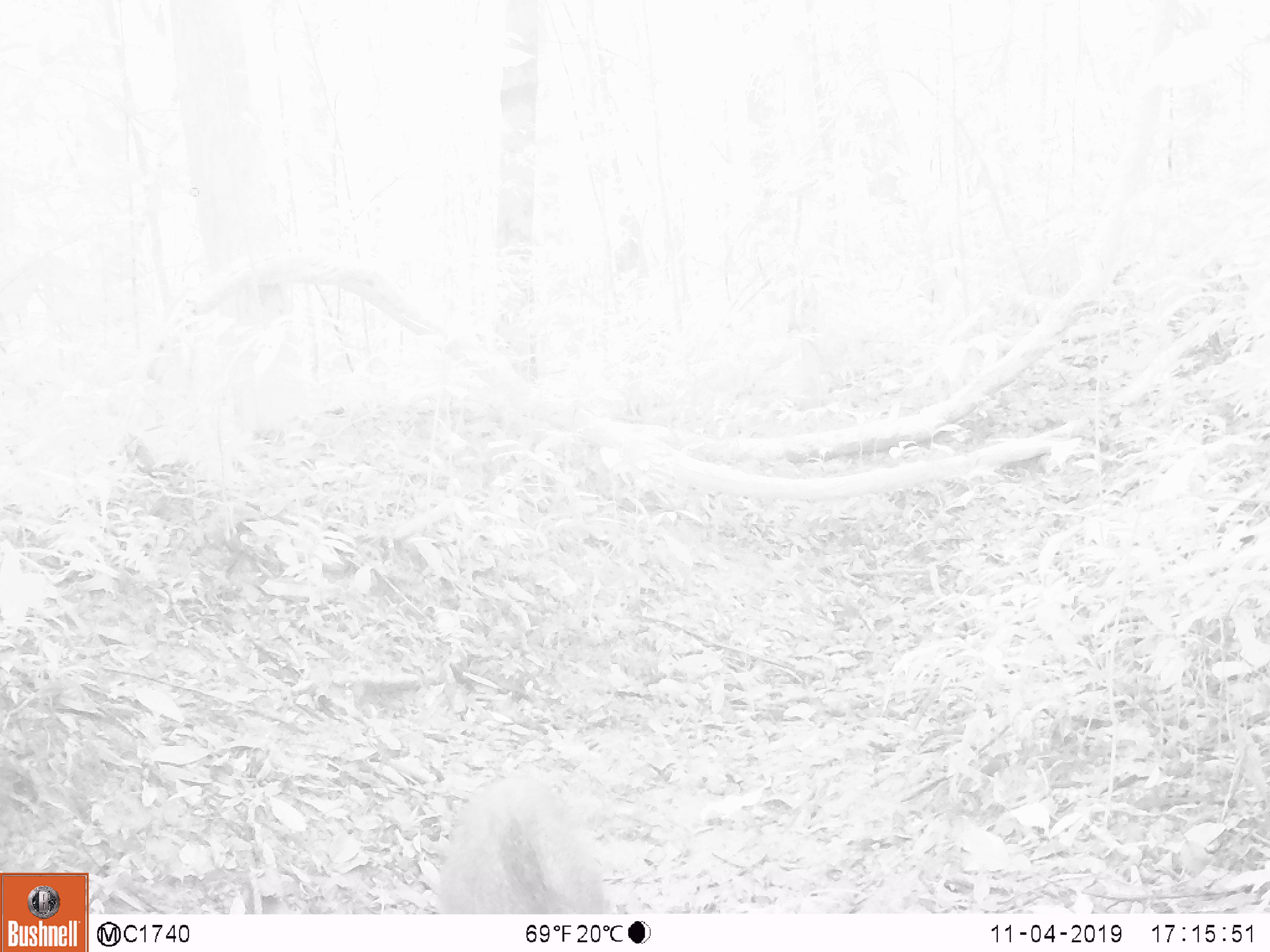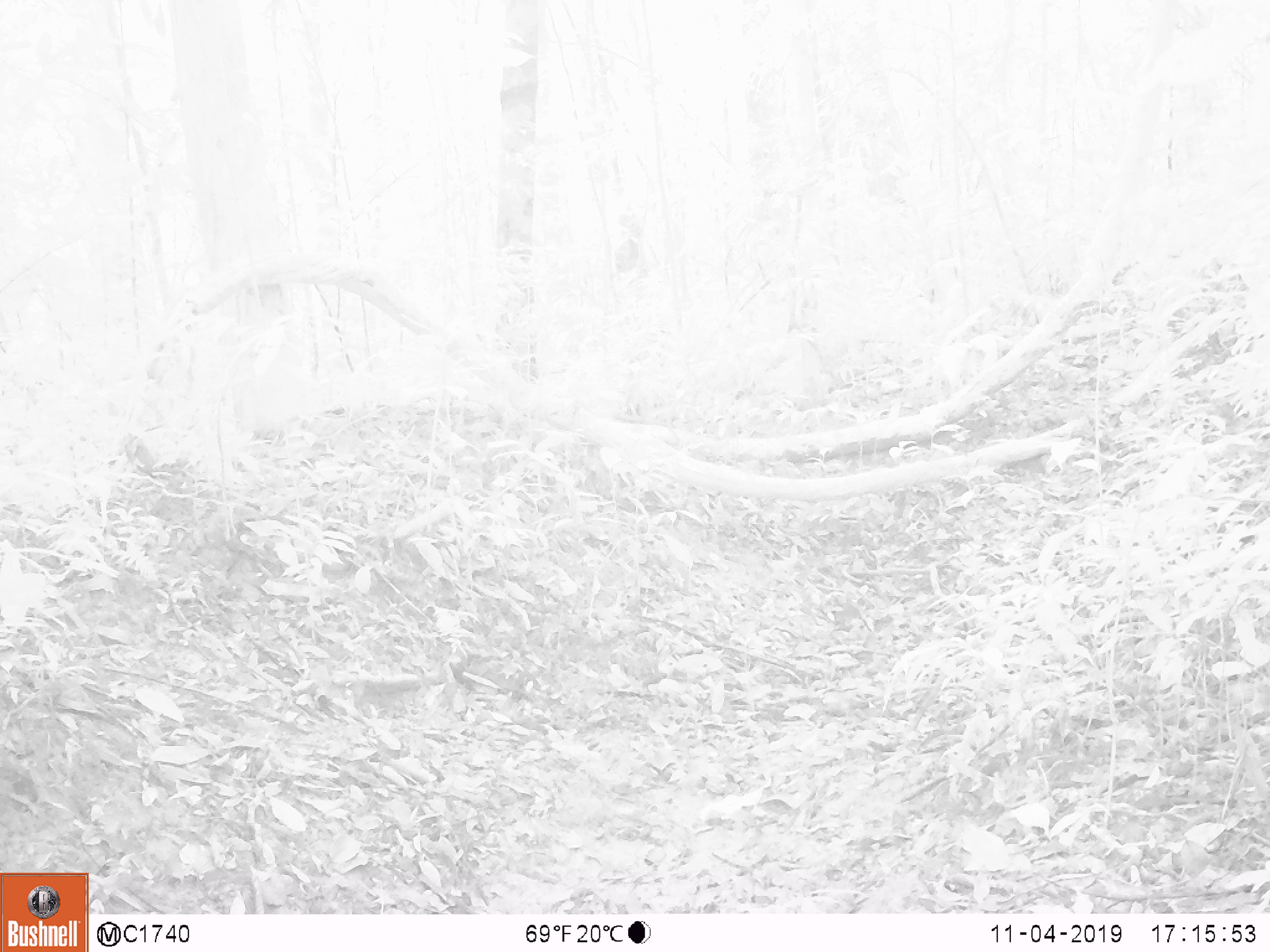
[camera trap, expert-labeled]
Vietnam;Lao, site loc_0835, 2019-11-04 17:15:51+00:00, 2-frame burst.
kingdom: Animalia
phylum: Chordata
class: Mammalia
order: Artiodactyla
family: Suidae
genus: Sus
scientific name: Sus scrofa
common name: eurasian wild pig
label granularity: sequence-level